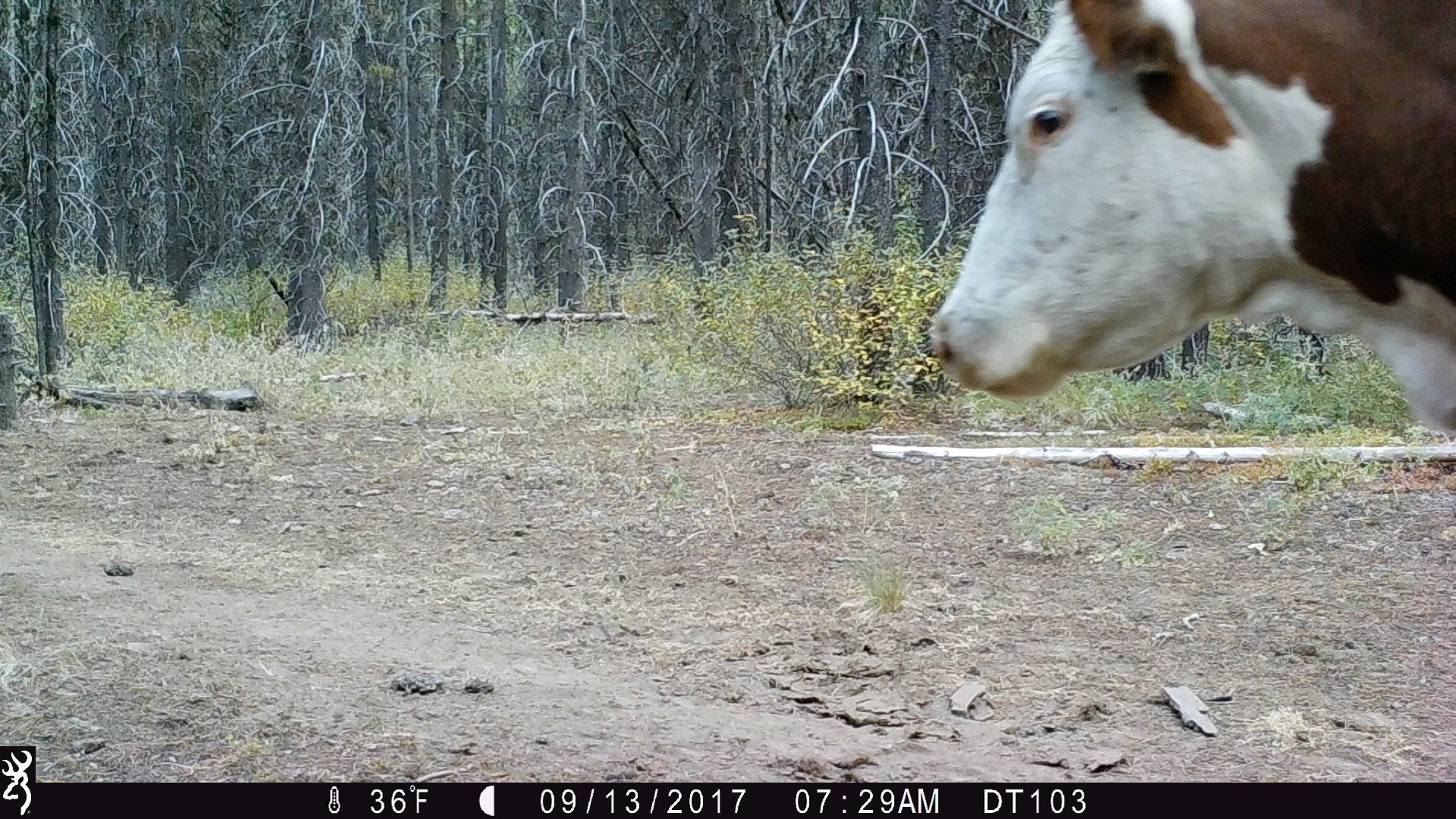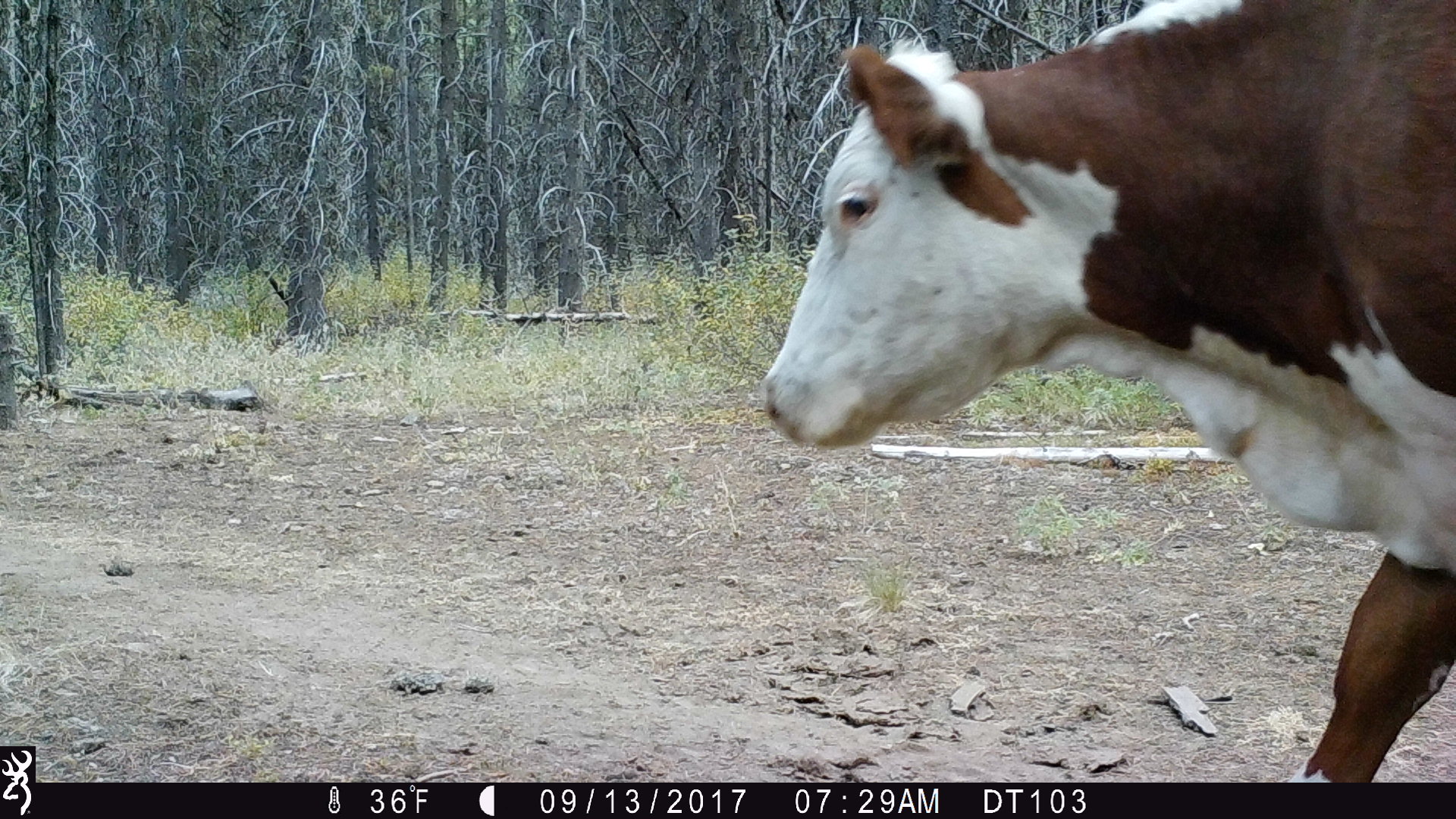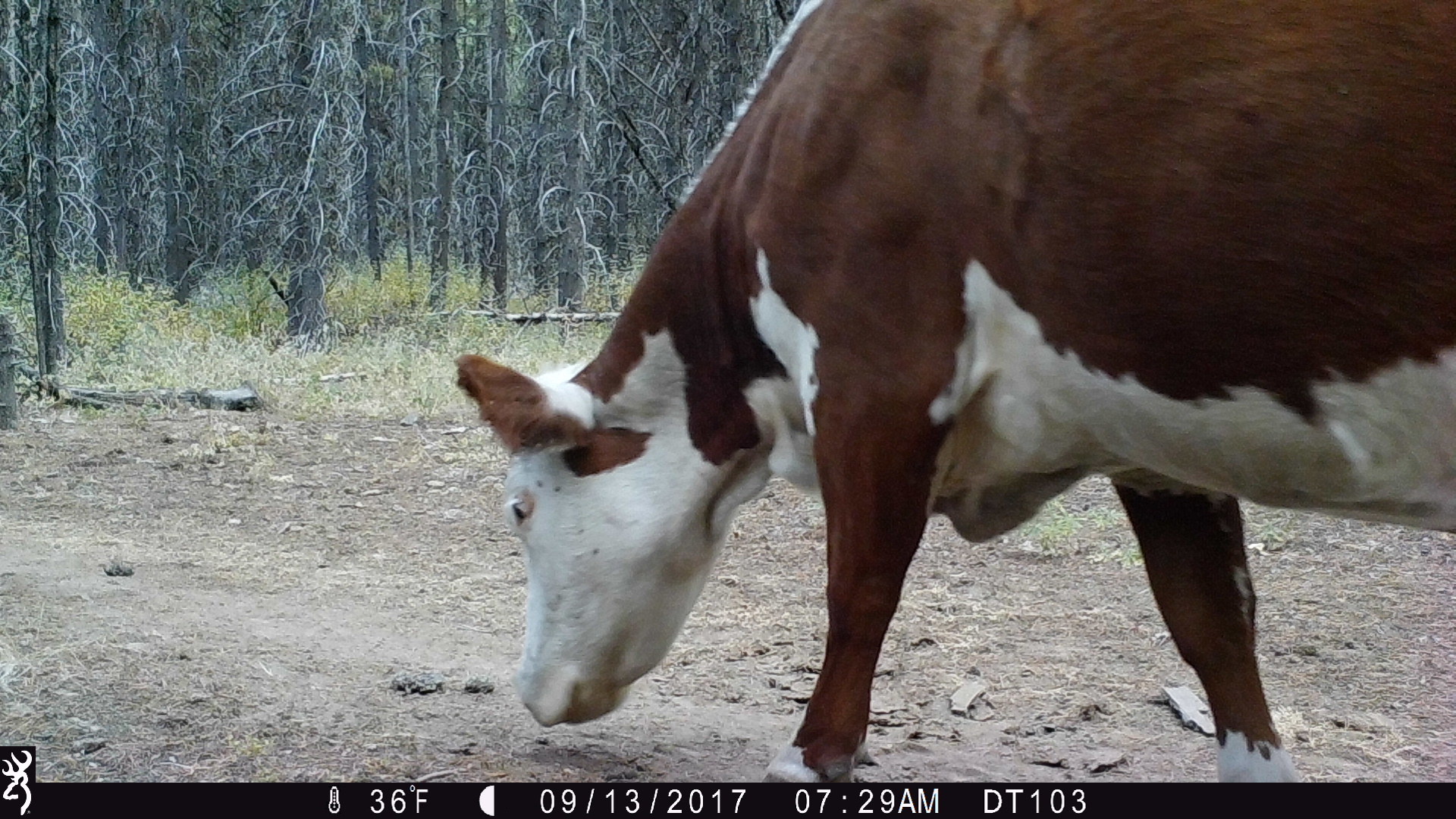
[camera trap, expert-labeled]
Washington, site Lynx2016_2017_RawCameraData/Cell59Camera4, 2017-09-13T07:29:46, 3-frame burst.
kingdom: Animalia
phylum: Chordata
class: Mammalia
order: Artiodactyla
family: Bovidae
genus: Bos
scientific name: Bos taurus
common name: domestic cattle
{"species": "domestic cattle (Bos taurus)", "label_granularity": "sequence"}